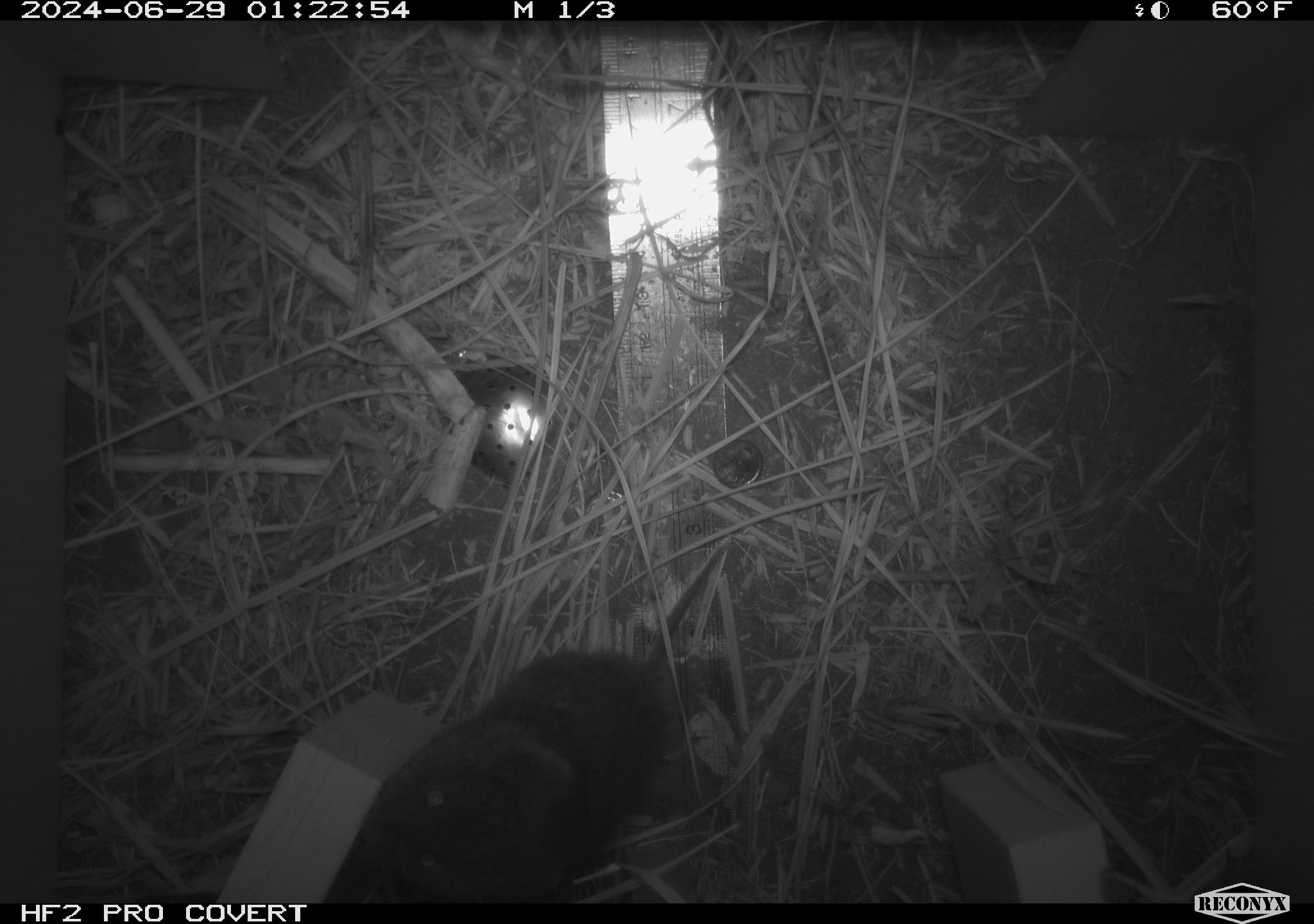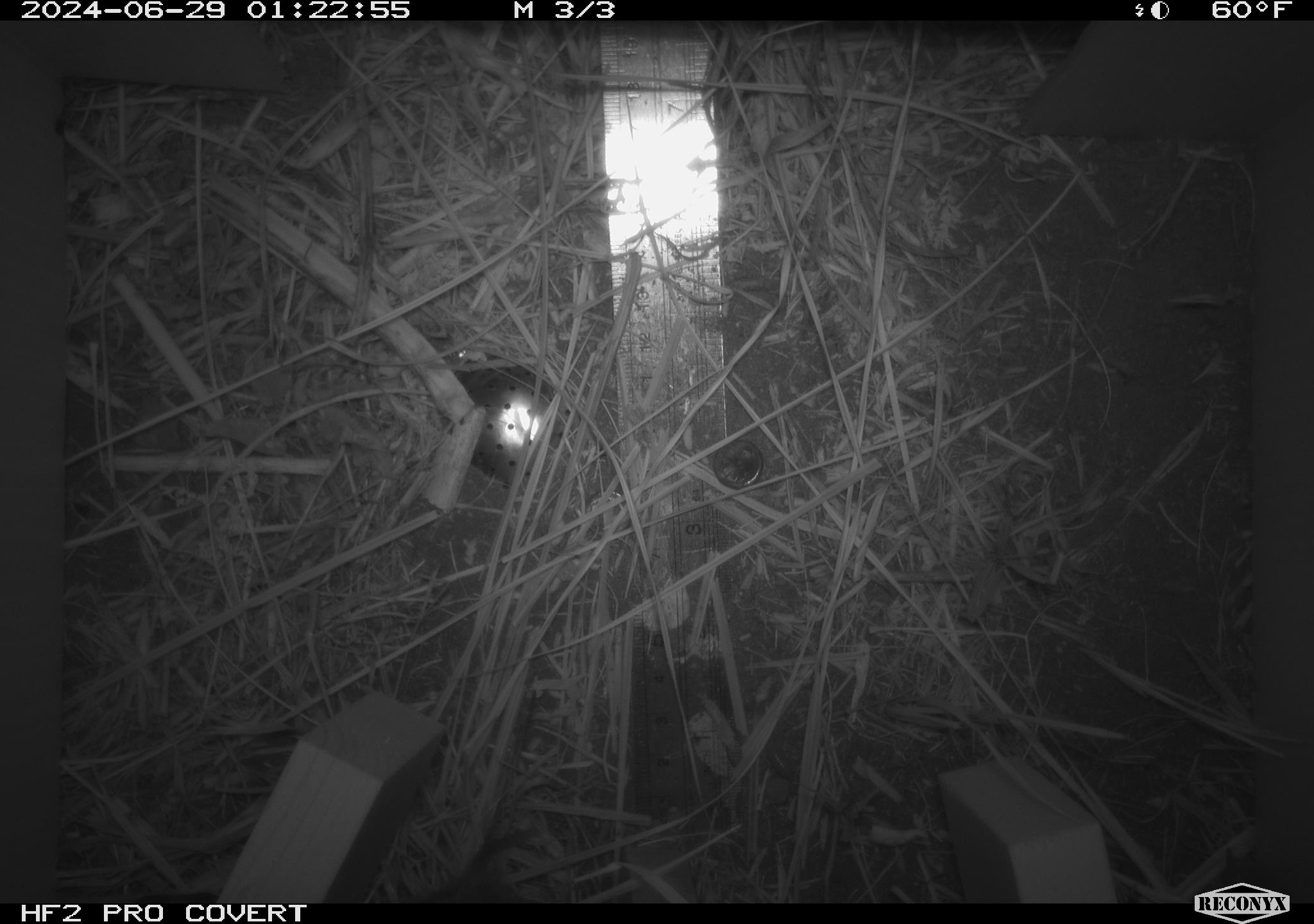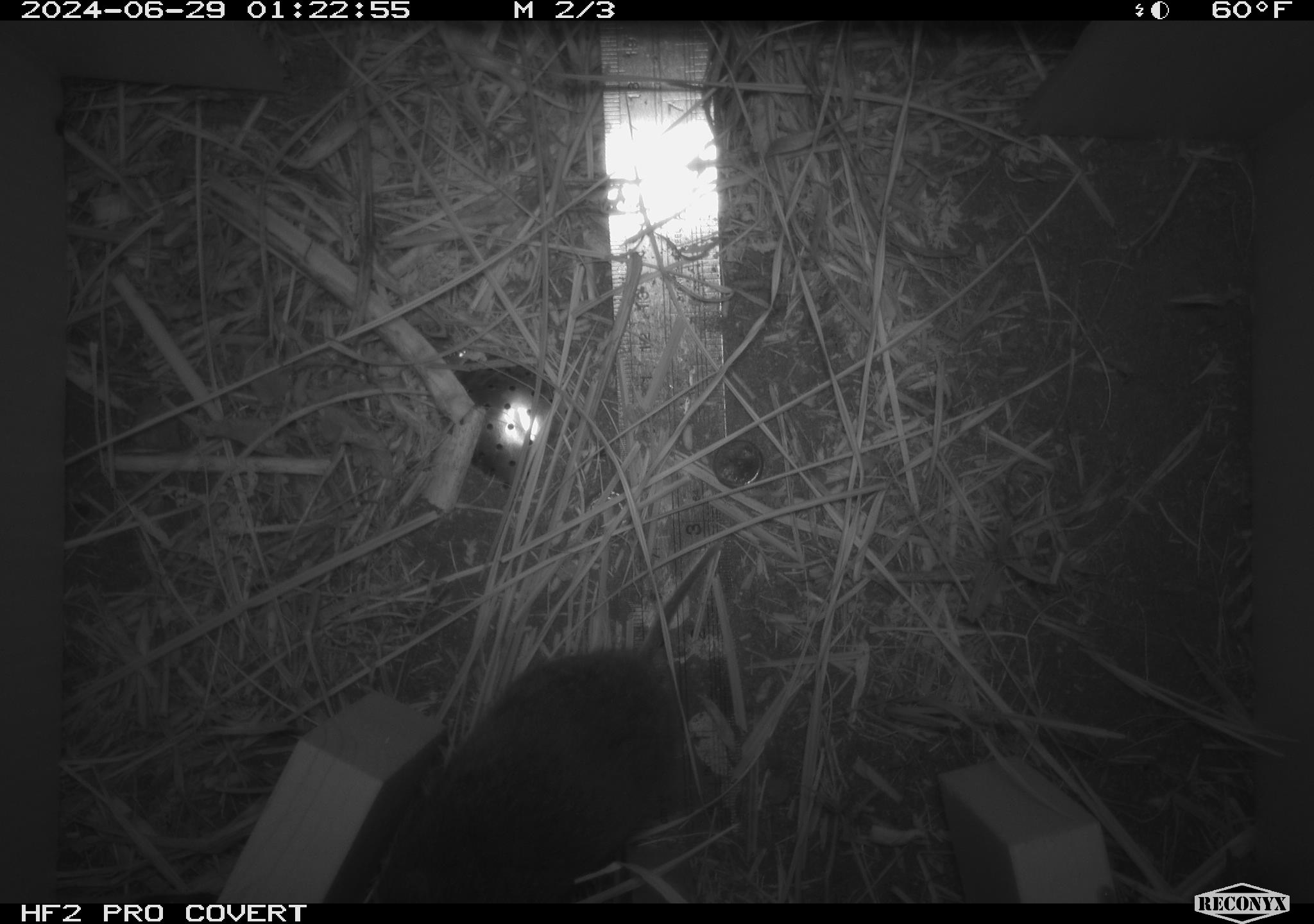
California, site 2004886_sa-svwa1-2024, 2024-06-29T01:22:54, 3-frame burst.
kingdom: Animalia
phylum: Chordata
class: Mammalia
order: Rodentia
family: Cricetidae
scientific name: Arvicolinae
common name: voles, lemmings, and muskrats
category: arvicolinae subfamily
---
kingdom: Animalia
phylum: Arthropoda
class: Malacostraca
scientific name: Malacostraca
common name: amphipods, crabs, isopods, krill, lobsters and shrimps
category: malacostracan